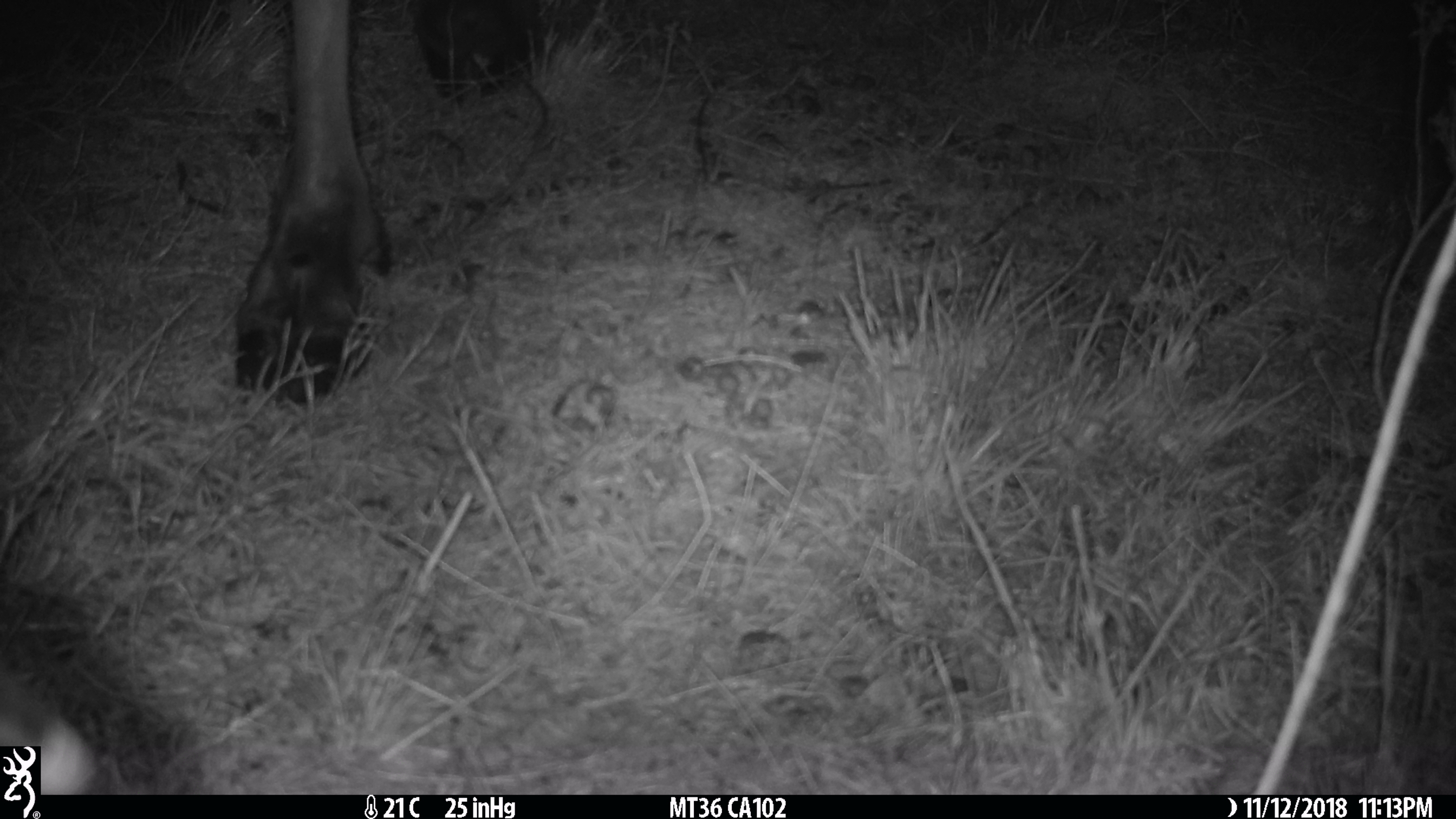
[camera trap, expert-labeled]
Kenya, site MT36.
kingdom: Animalia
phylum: Chordata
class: Mammalia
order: Artiodactyla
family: Bovidae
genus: Connochaetes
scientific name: Connochaetes taurinus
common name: blue wildebeest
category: wildebeest